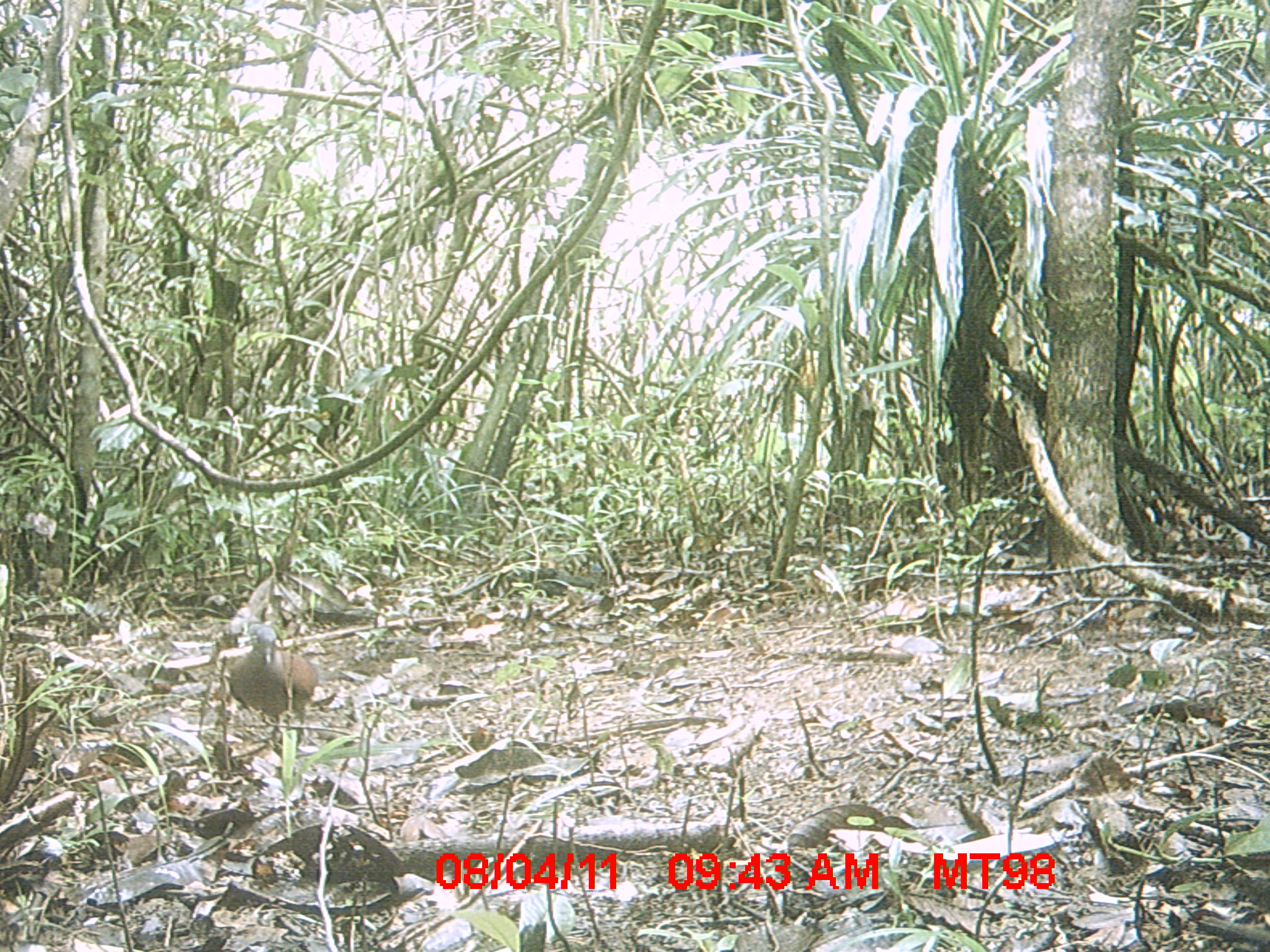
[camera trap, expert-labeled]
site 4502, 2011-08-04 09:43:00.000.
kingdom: Animalia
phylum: Chordata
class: Aves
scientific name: Aves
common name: bird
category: unknown bird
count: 1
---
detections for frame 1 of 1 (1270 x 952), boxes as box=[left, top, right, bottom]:
unknown bird: box=[227, 625, 355, 744]